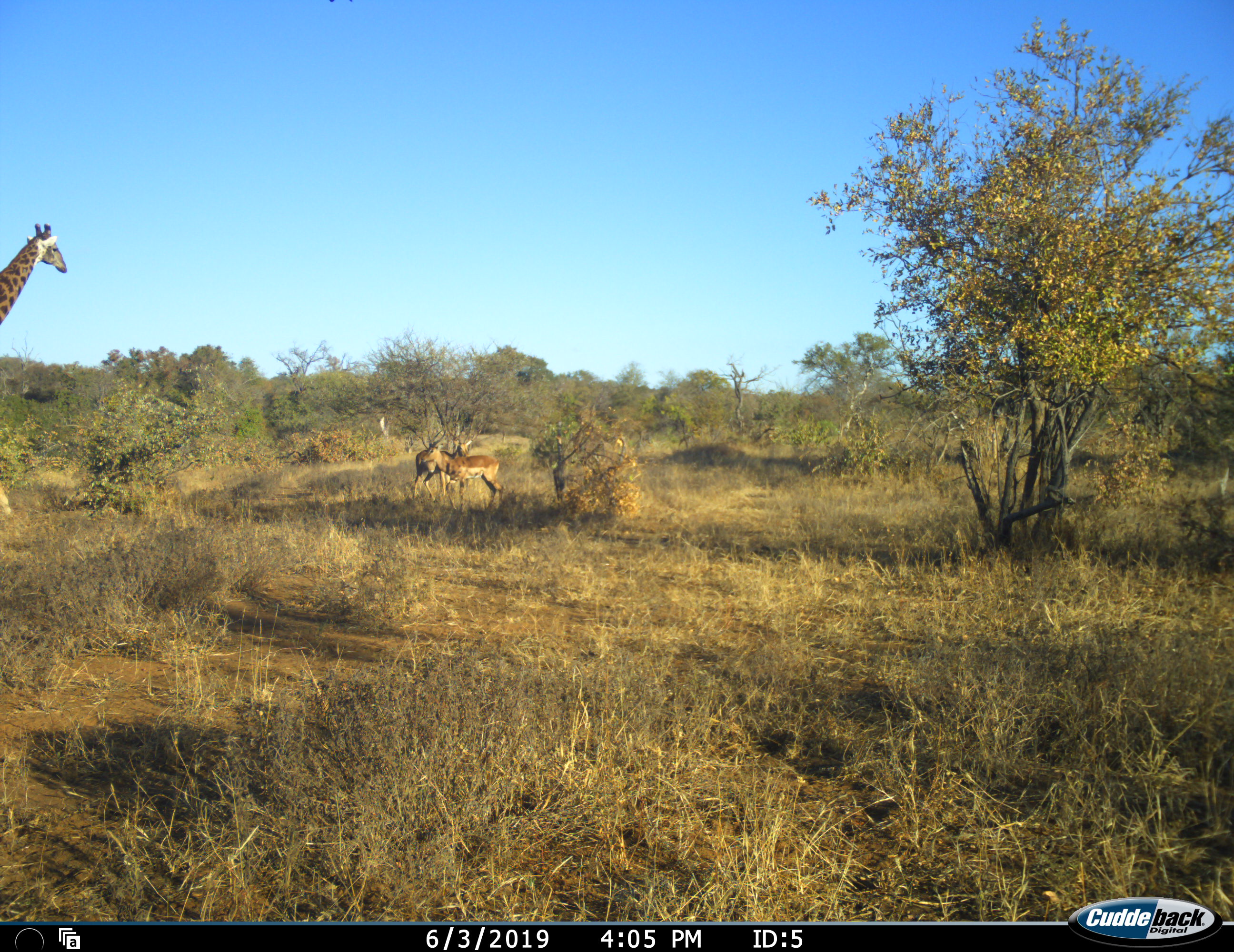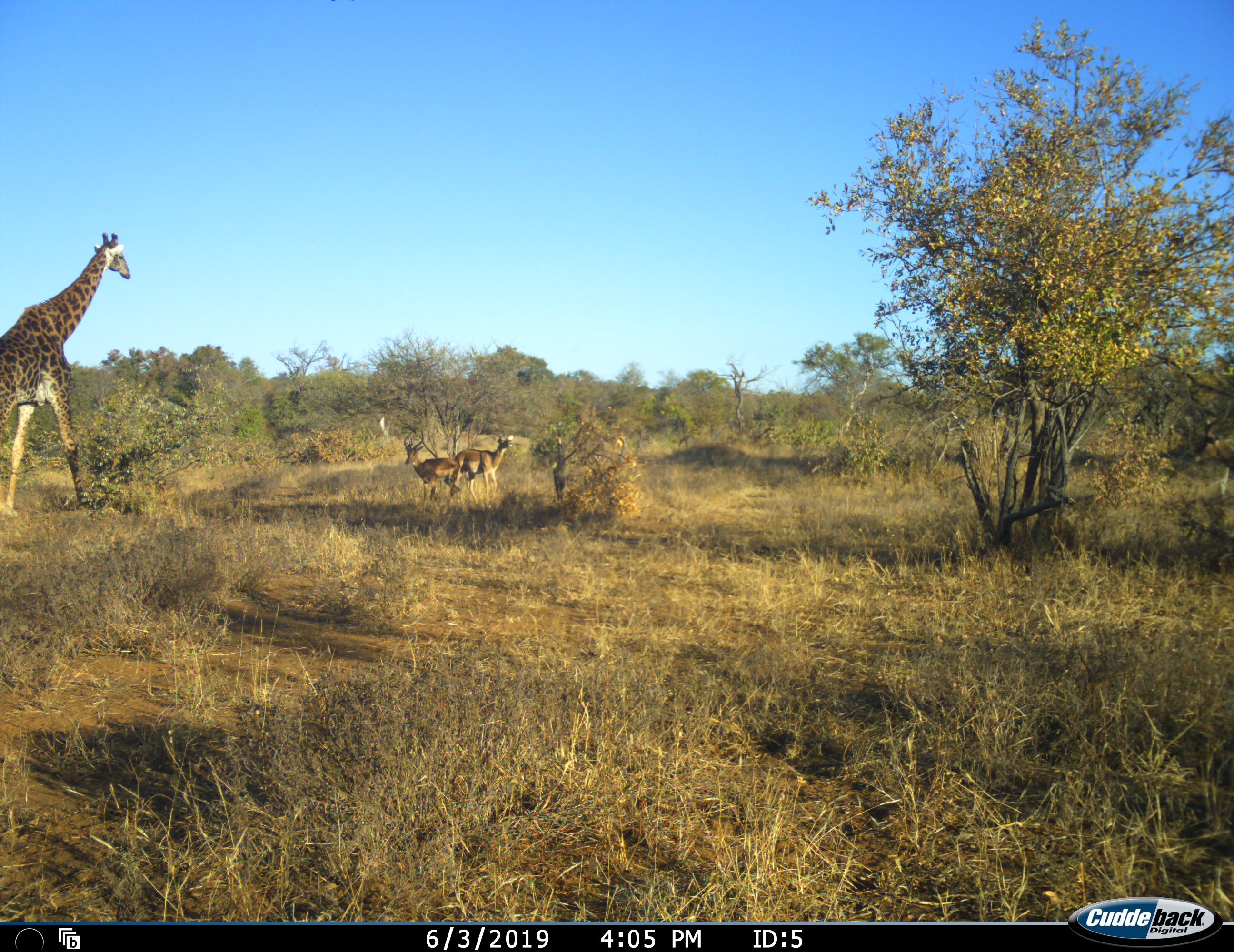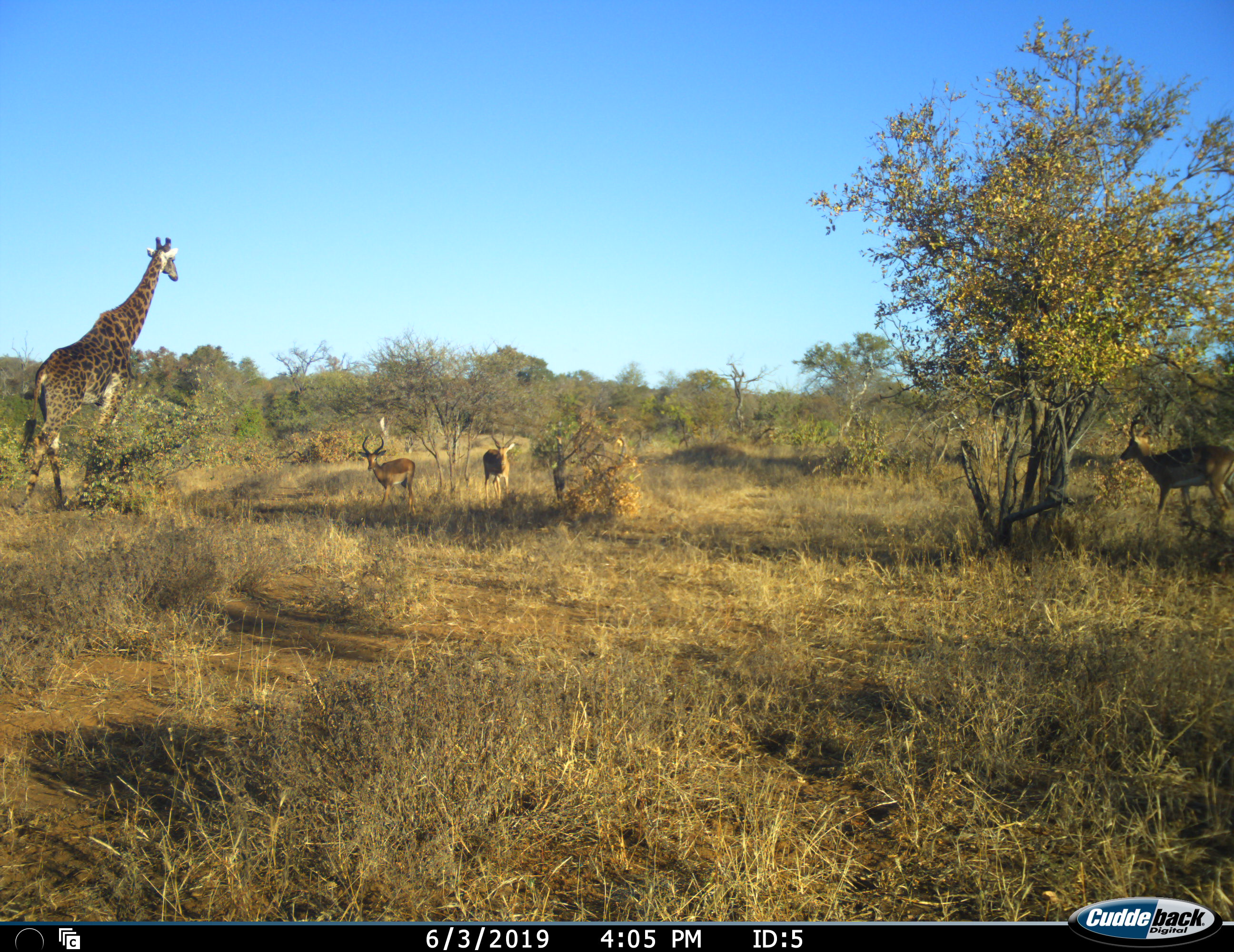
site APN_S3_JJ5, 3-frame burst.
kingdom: Animalia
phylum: Chordata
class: Mammalia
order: Artiodactyla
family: Giraffidae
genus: Giraffa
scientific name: Giraffa camelopardalis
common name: giraffe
Giraffe (Giraffa camelopardalis), count 1. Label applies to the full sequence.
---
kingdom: Animalia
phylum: Chordata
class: Mammalia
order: Artiodactyla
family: Bovidae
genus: Aepyceros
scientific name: Aepyceros melampus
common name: impala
Impala (Aepyceros melampus), count 3. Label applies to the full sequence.